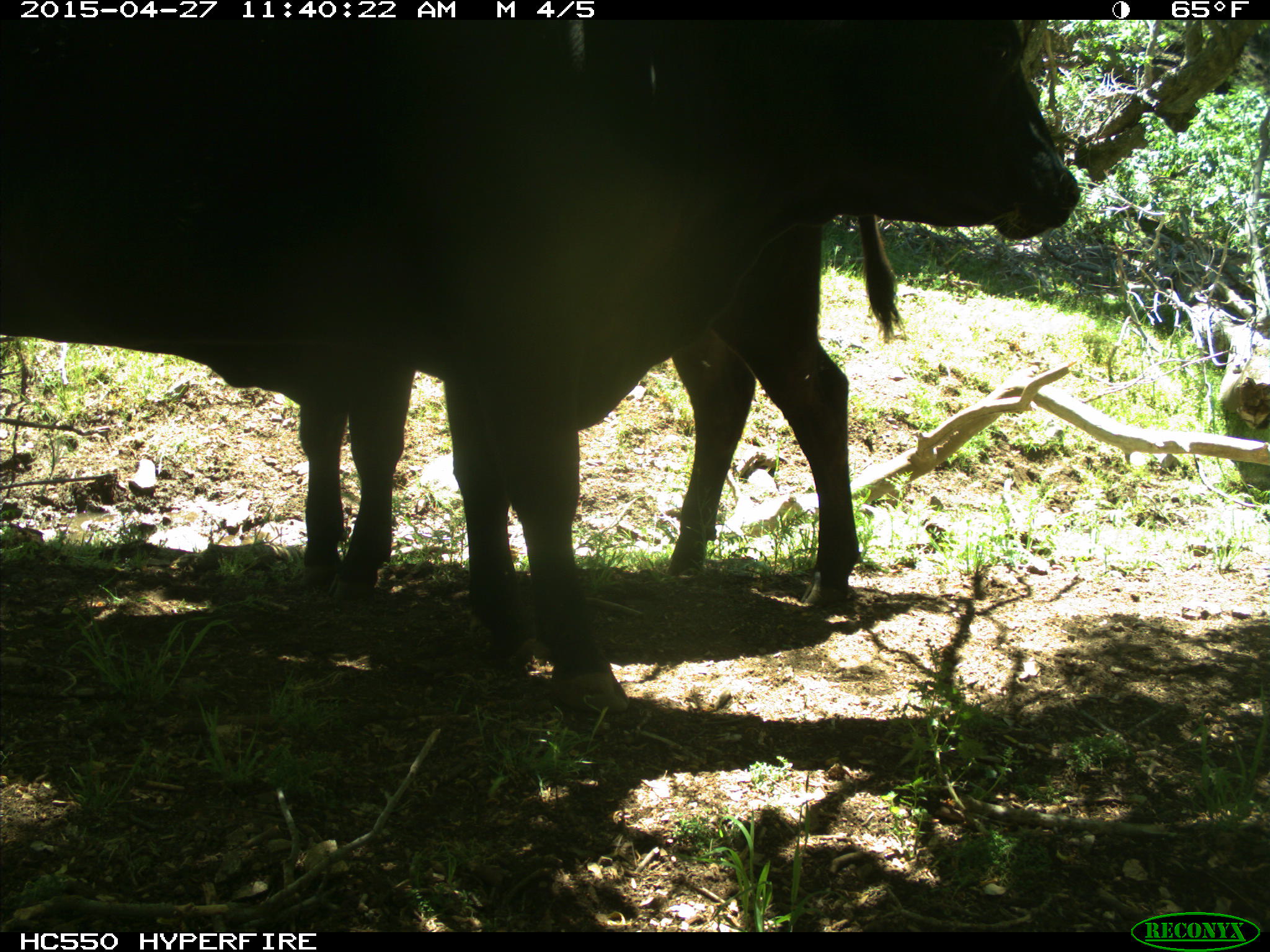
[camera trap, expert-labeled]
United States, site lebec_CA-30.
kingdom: Animalia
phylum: Chordata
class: Mammalia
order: Artiodactyla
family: Bovidae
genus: Bos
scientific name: Bos taurus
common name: domestic cow